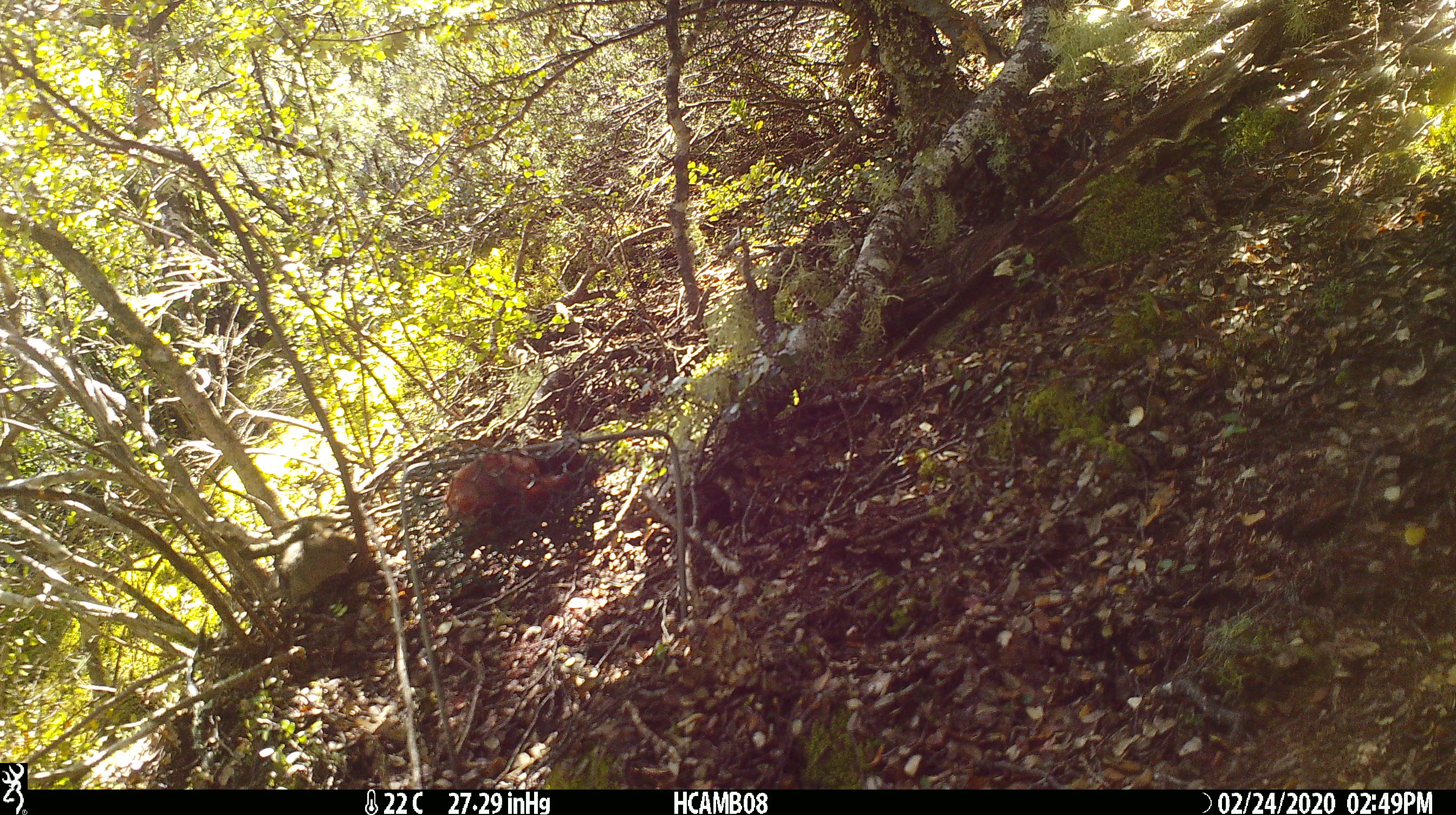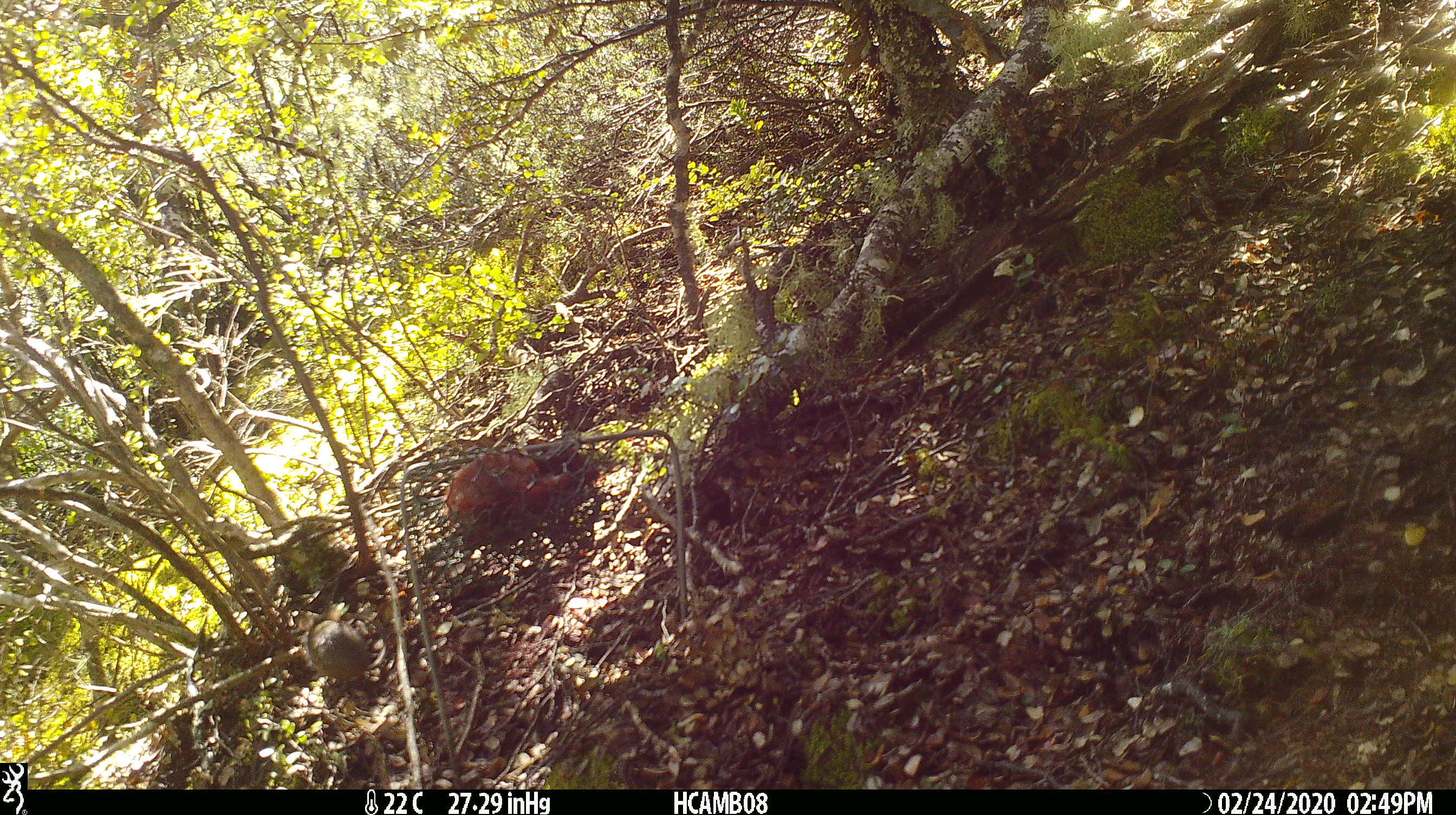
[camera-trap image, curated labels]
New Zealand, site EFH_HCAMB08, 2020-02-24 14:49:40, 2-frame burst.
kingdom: Animalia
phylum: Chordata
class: Mammalia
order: Rodentia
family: Muridae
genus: Mus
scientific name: Mus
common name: mouse